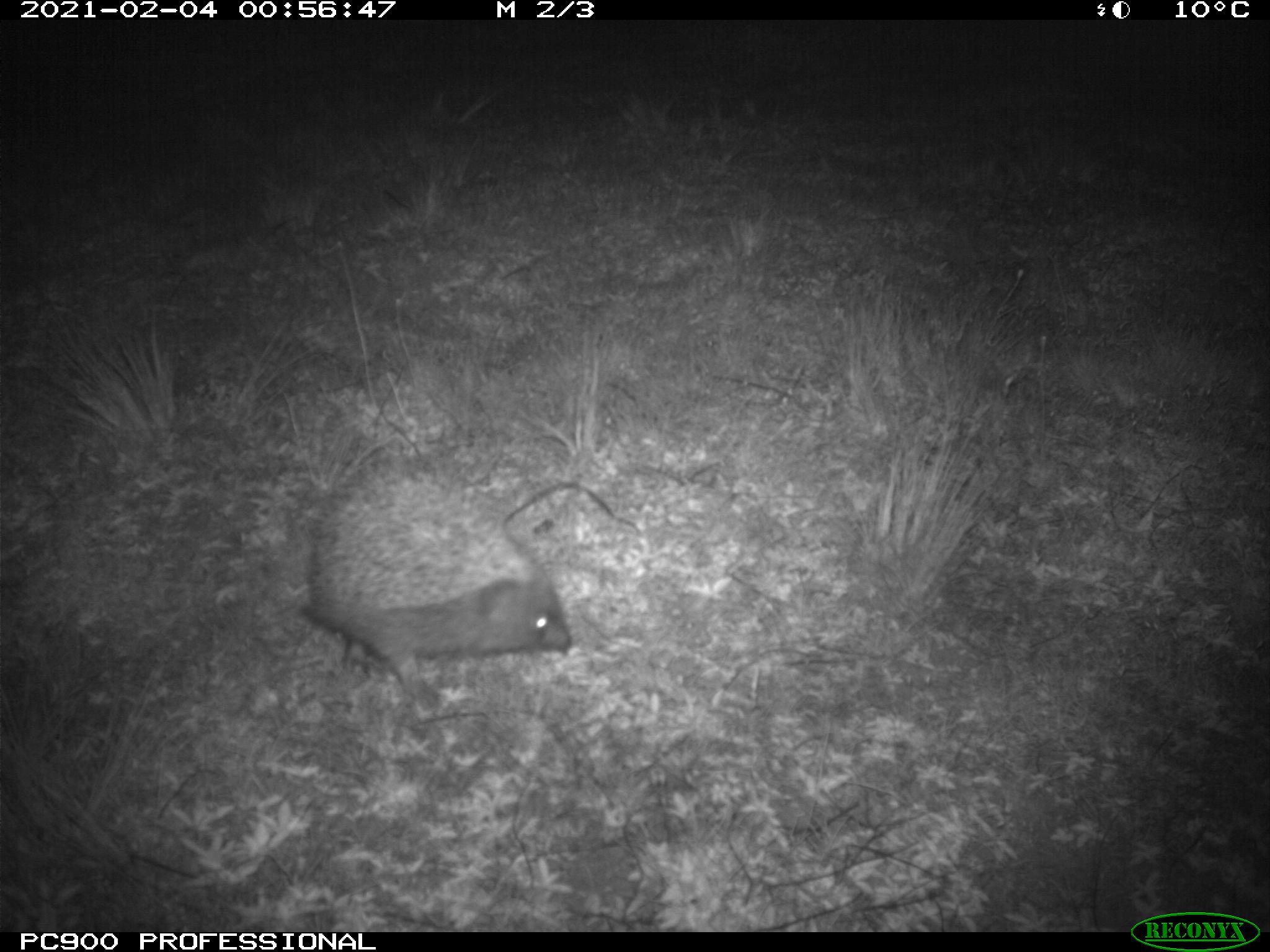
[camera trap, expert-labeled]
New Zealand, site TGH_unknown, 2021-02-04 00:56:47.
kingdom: Animalia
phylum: Chordata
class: Mammalia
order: Eulipotyphla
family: Erinaceidae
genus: Erinaceus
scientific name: Erinaceus europaeus europaeus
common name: european hedgehog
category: hedgehog